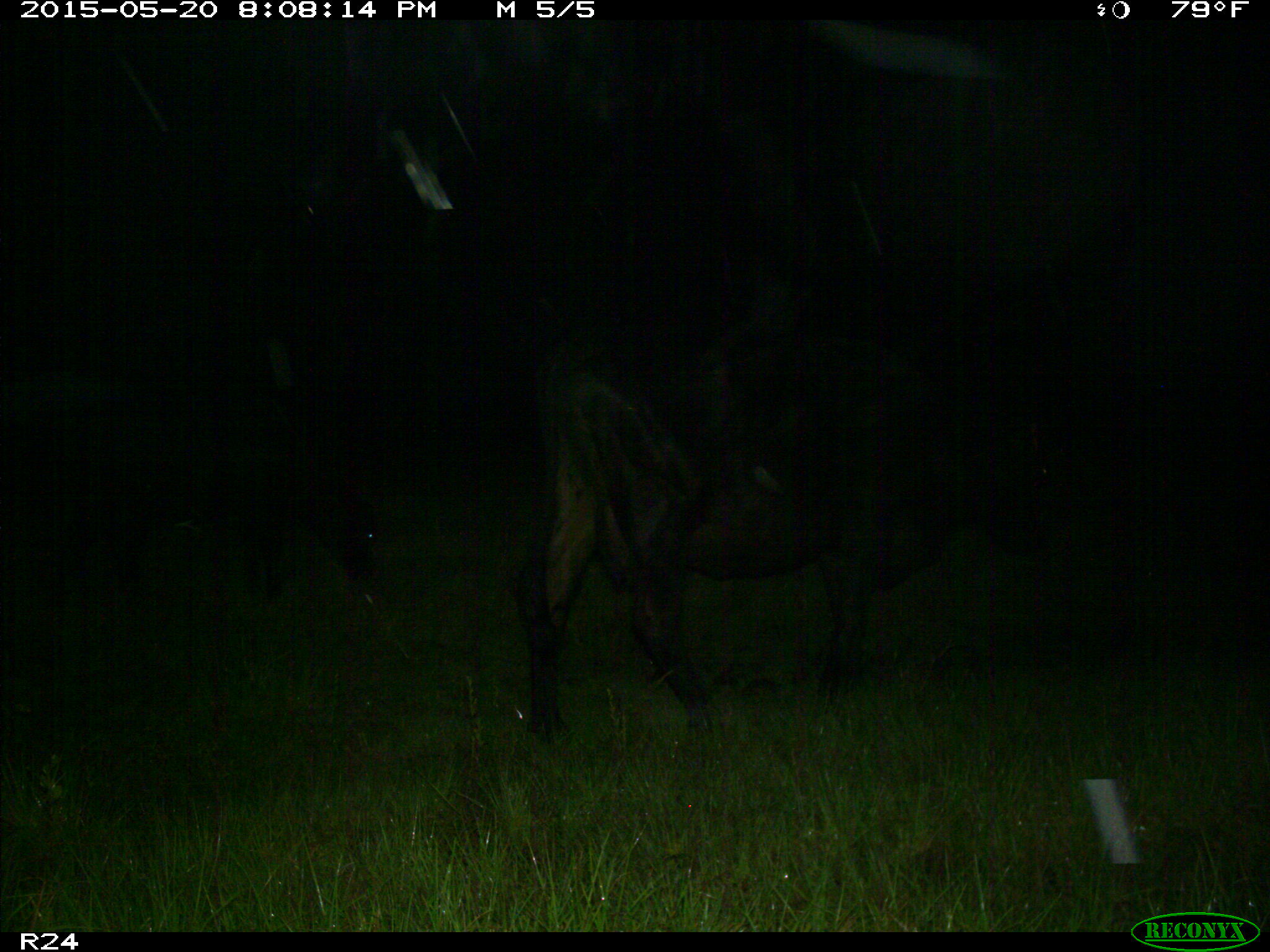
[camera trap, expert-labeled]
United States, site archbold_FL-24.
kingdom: Animalia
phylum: Chordata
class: Aves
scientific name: Aves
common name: birds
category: unidentified bird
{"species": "unidentified bird (birds) (Aves)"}